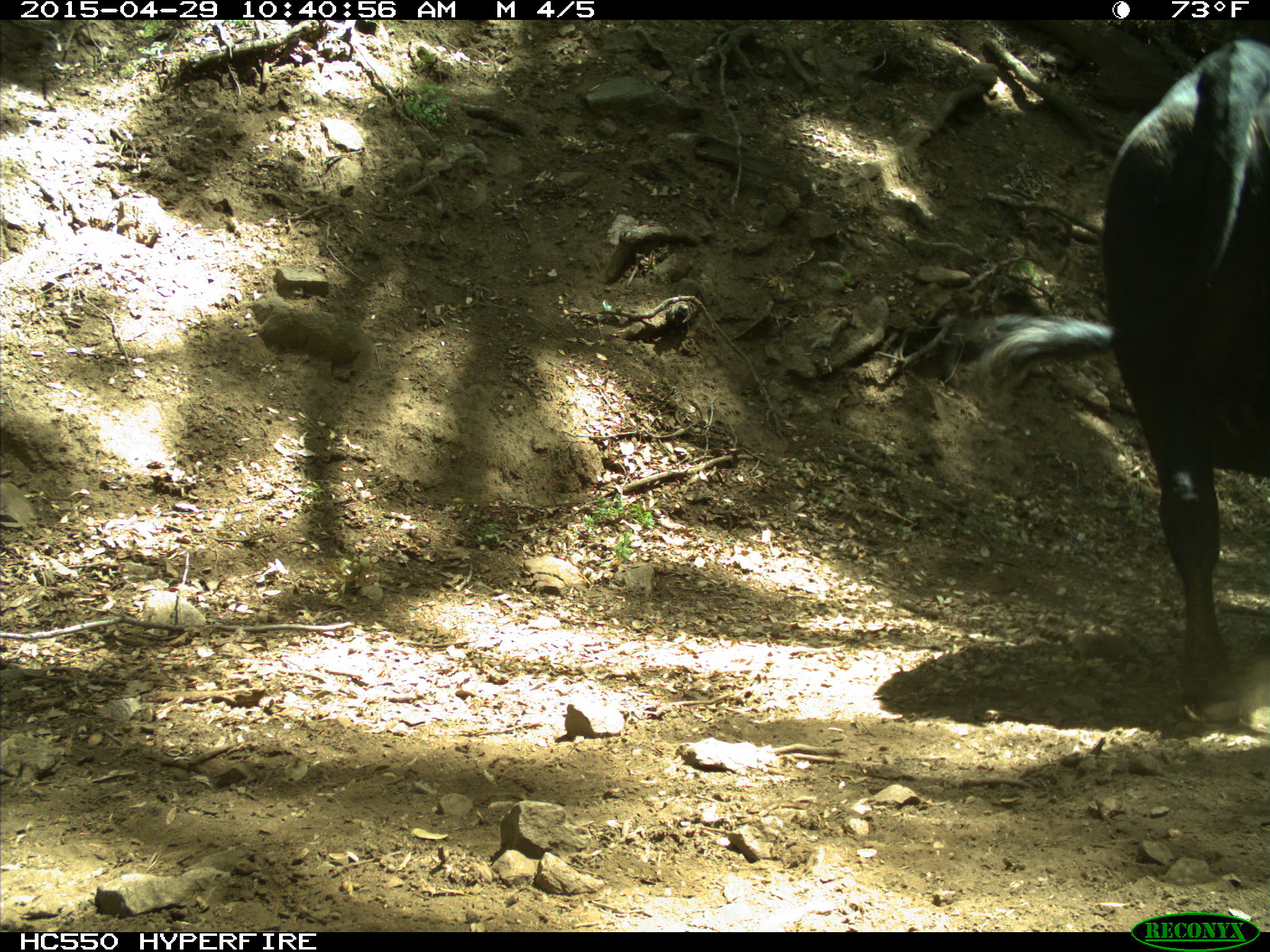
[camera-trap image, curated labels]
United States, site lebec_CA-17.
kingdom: Animalia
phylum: Chordata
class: Mammalia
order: Artiodactyla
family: Bovidae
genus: Bos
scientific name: Bos taurus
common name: domestic cow